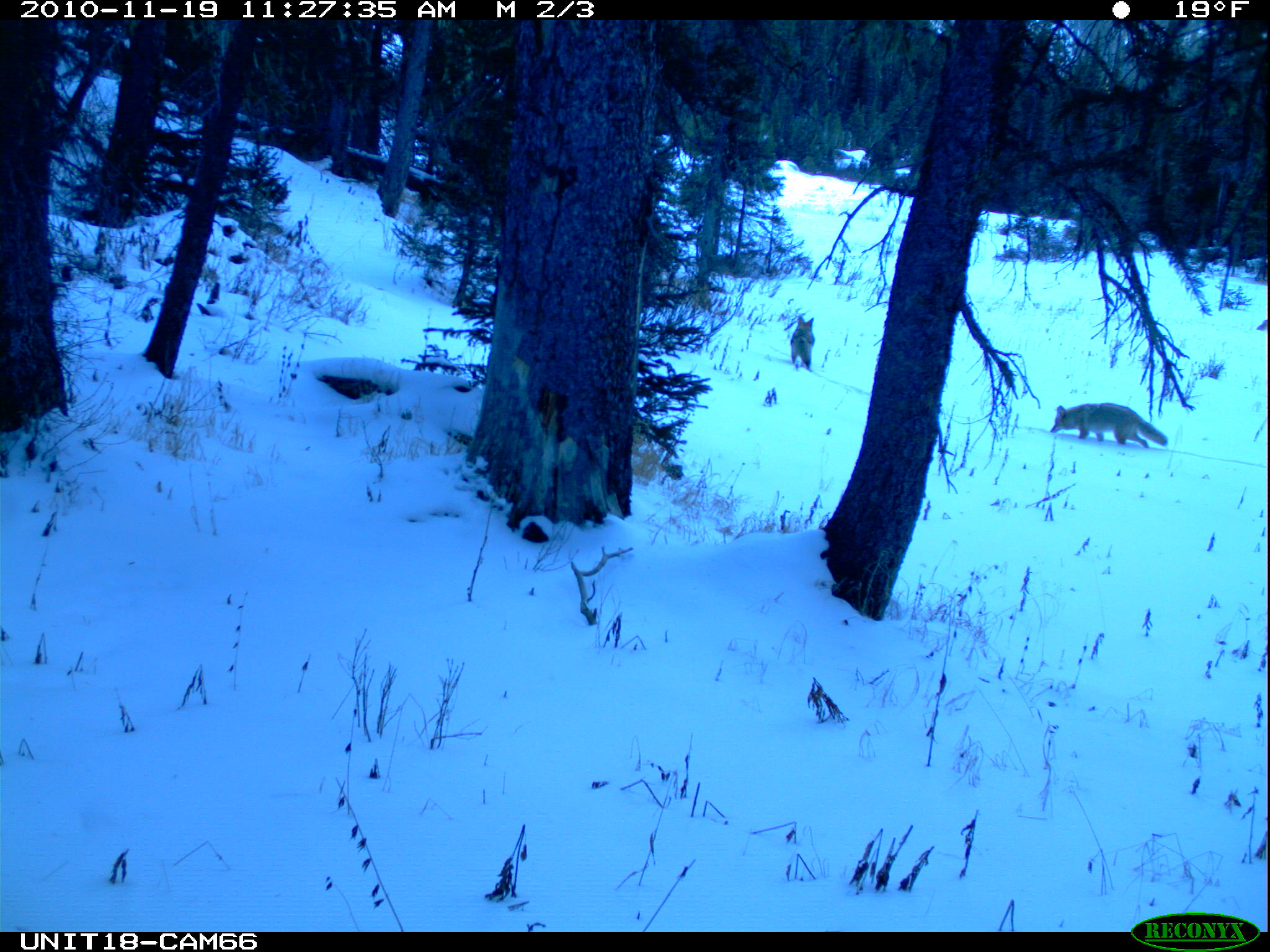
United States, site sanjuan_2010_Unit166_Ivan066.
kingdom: Animalia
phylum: Chordata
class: Mammalia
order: Carnivora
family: Canidae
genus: Canis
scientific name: Canis latrans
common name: coyote